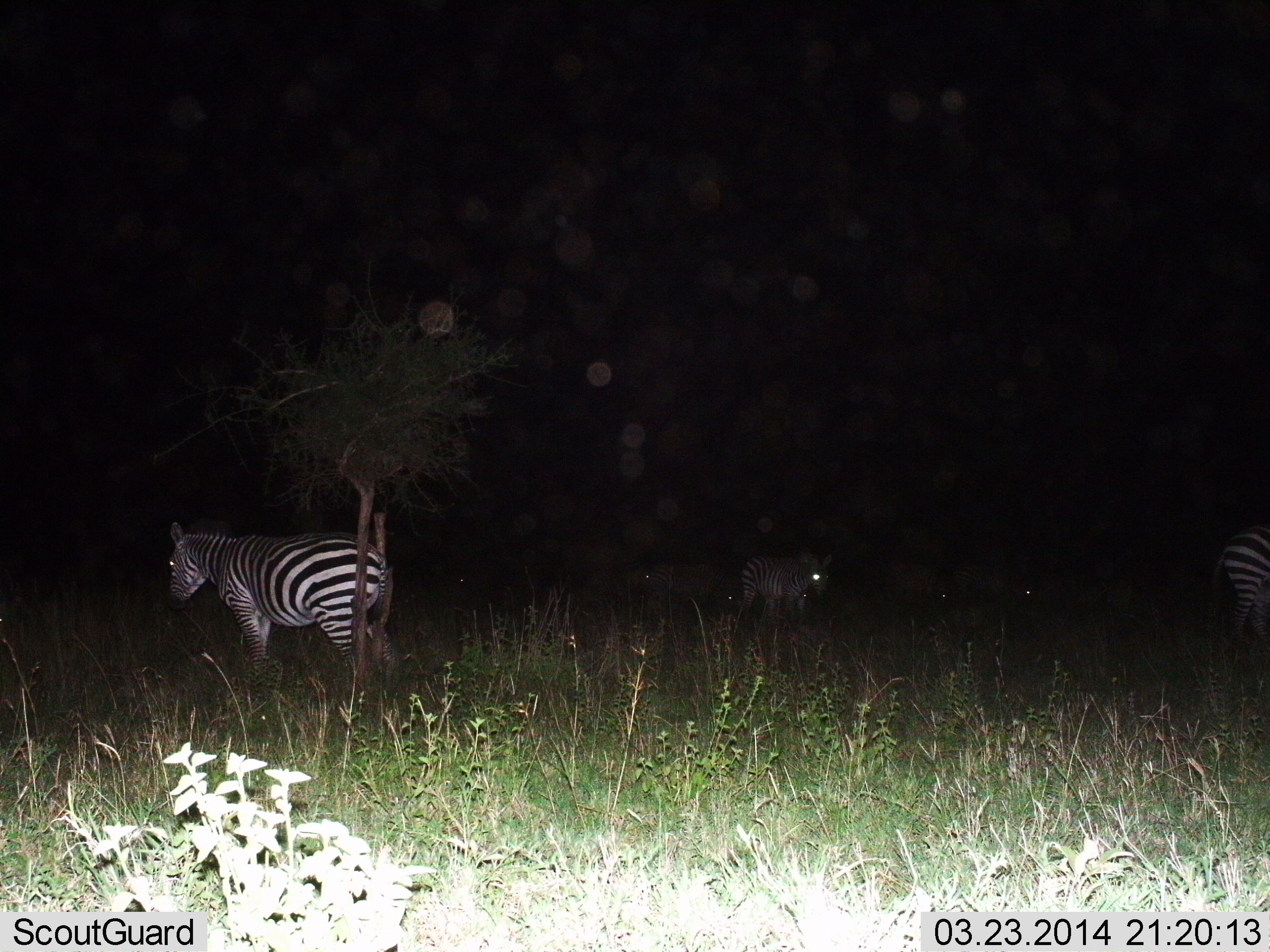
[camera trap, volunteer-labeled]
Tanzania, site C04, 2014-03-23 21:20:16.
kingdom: Animalia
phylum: Chordata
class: Mammalia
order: Perissodactyla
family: Equidae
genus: Equus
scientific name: Equus quagga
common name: plains zebra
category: zebra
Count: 4.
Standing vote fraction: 60%.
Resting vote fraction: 20%.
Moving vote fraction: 10%.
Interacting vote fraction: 0%.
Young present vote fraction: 0%.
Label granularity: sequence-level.